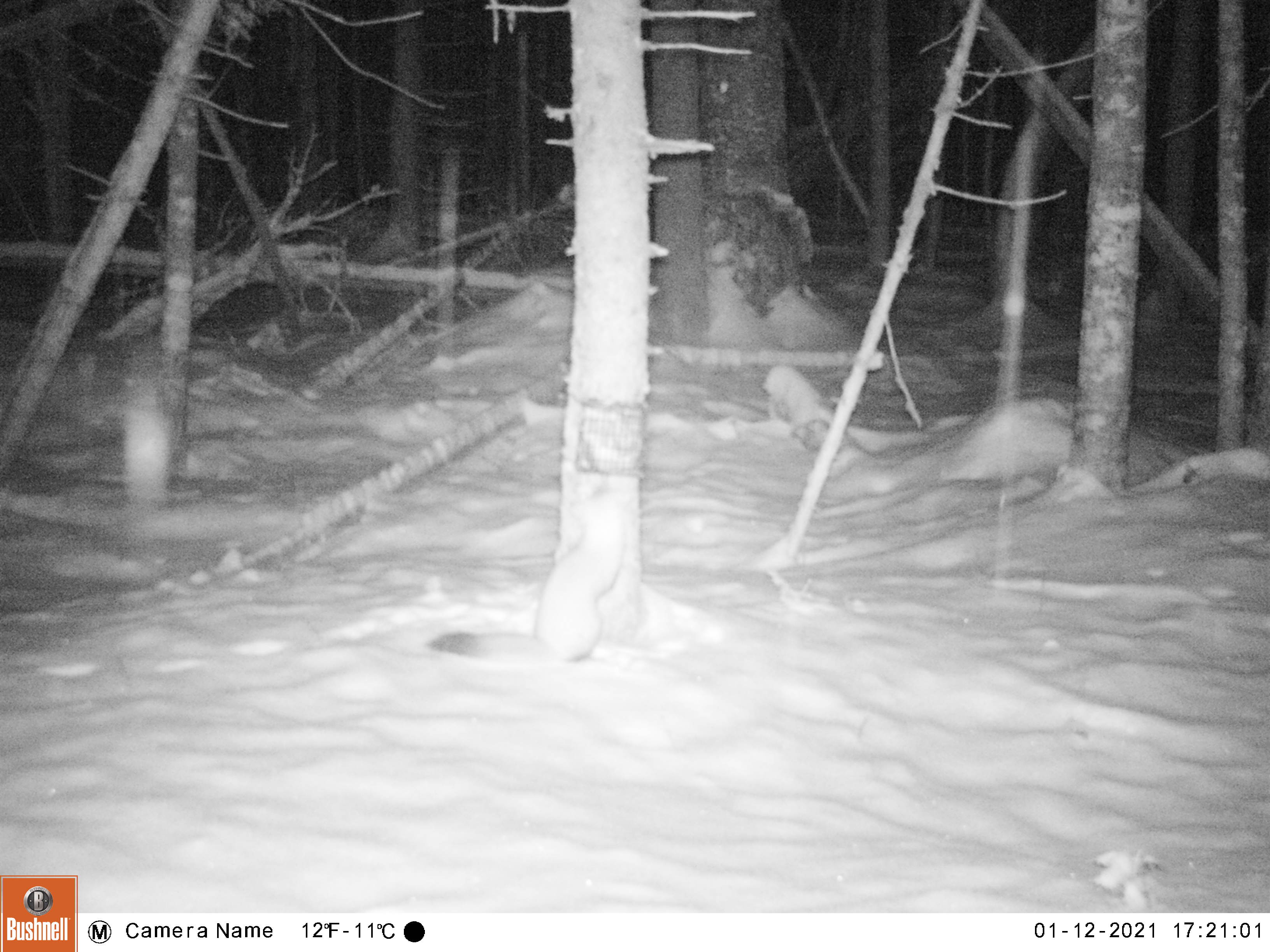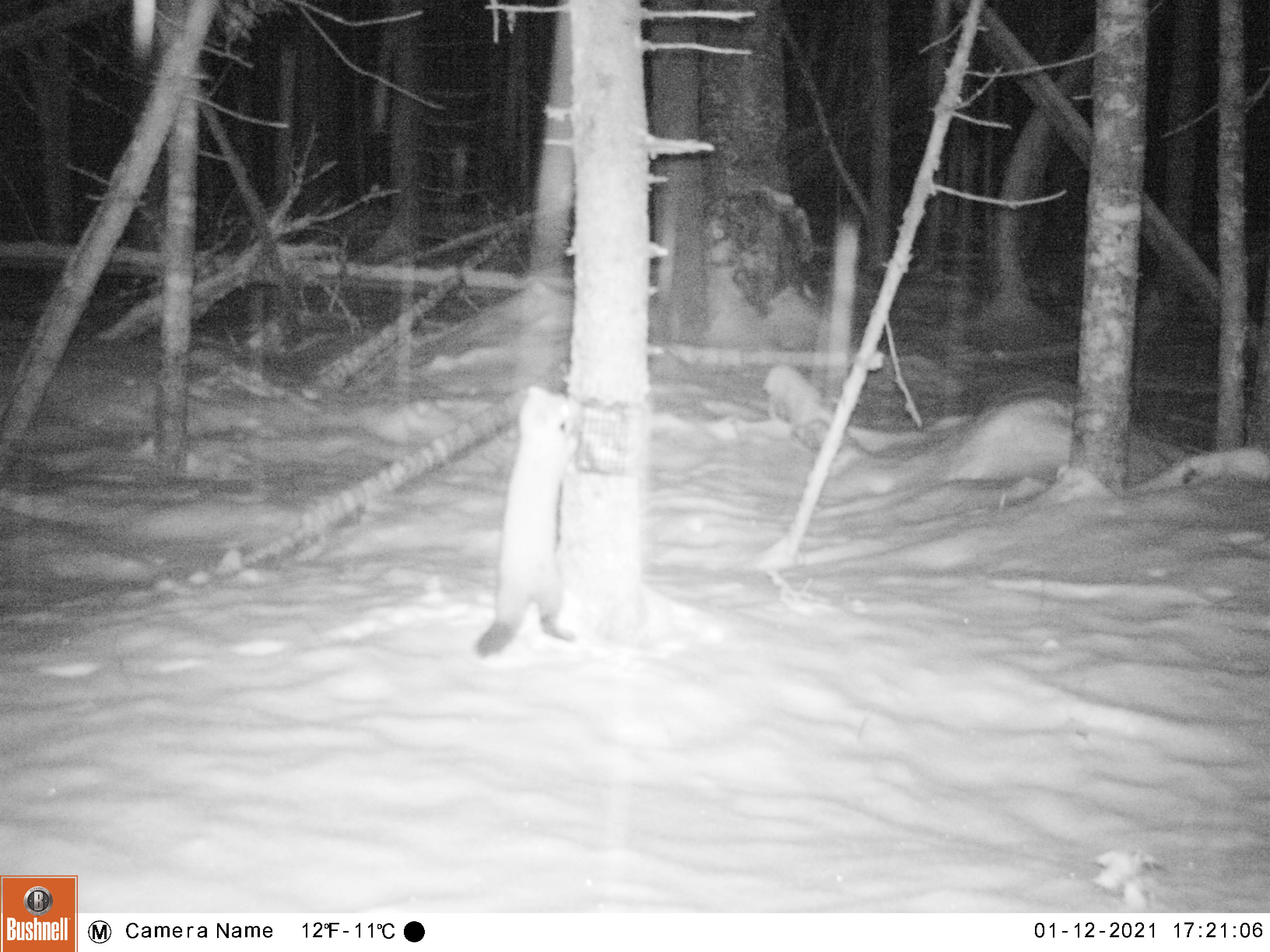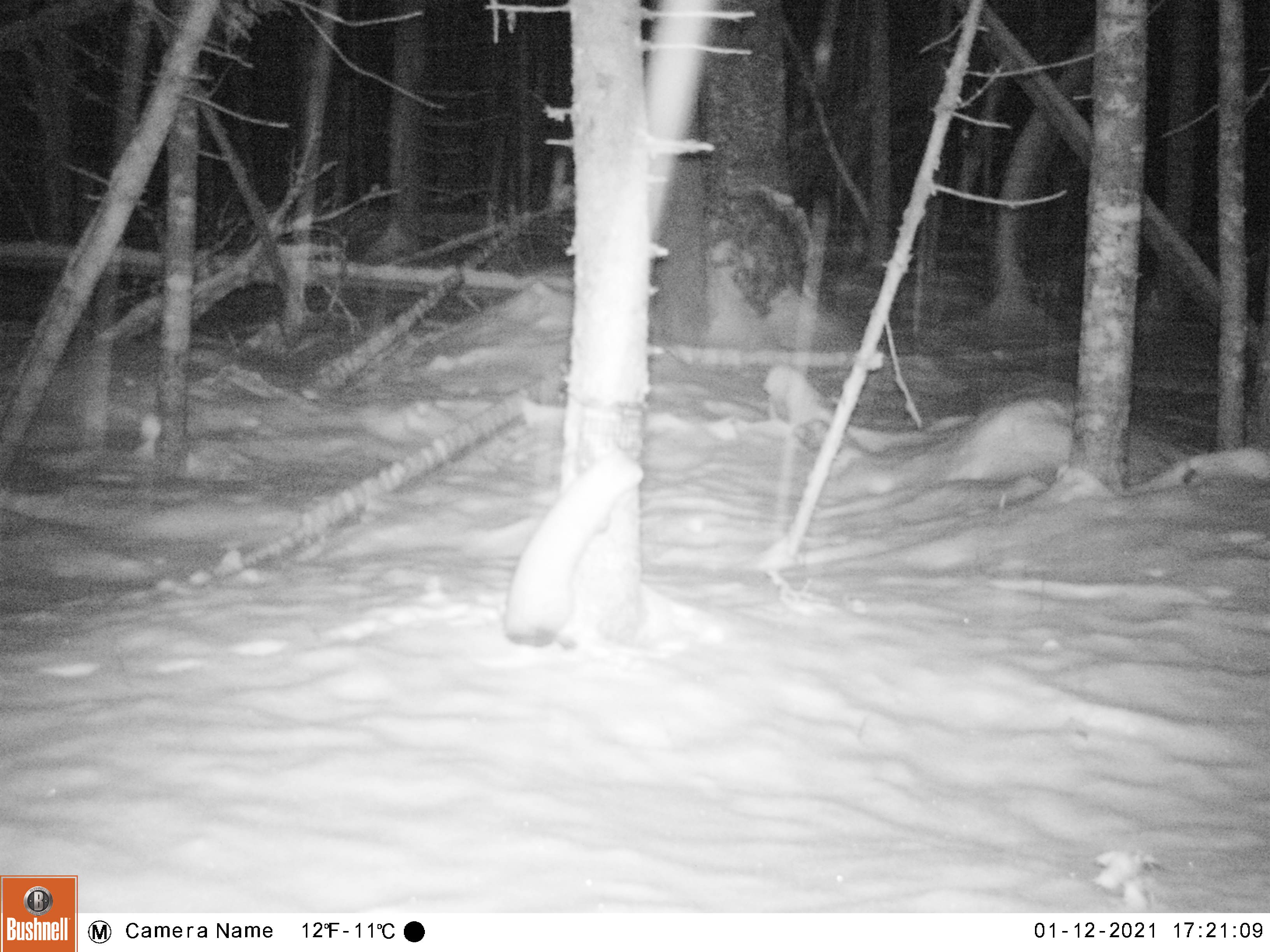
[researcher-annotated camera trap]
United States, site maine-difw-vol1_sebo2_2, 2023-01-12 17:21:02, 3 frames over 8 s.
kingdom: Animalia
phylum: Chordata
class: Mammalia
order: Carnivora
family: Mustelidae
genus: Martes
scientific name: Martes americana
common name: american marten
American marten (Martes americana).